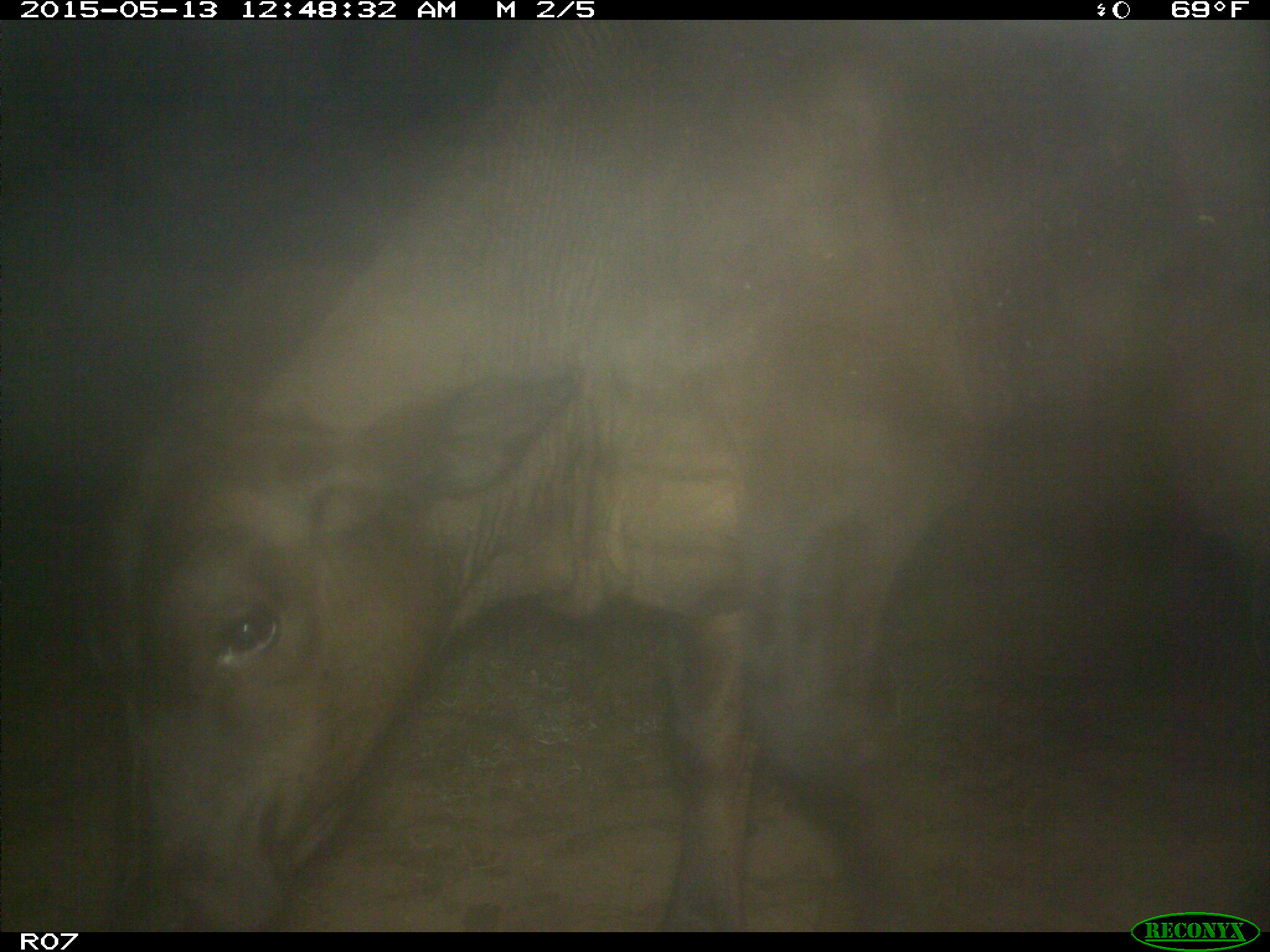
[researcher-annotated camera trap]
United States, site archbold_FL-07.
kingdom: Animalia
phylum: Chordata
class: Mammalia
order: Artiodactyla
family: Bovidae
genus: Bos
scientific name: Bos taurus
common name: domestic cow